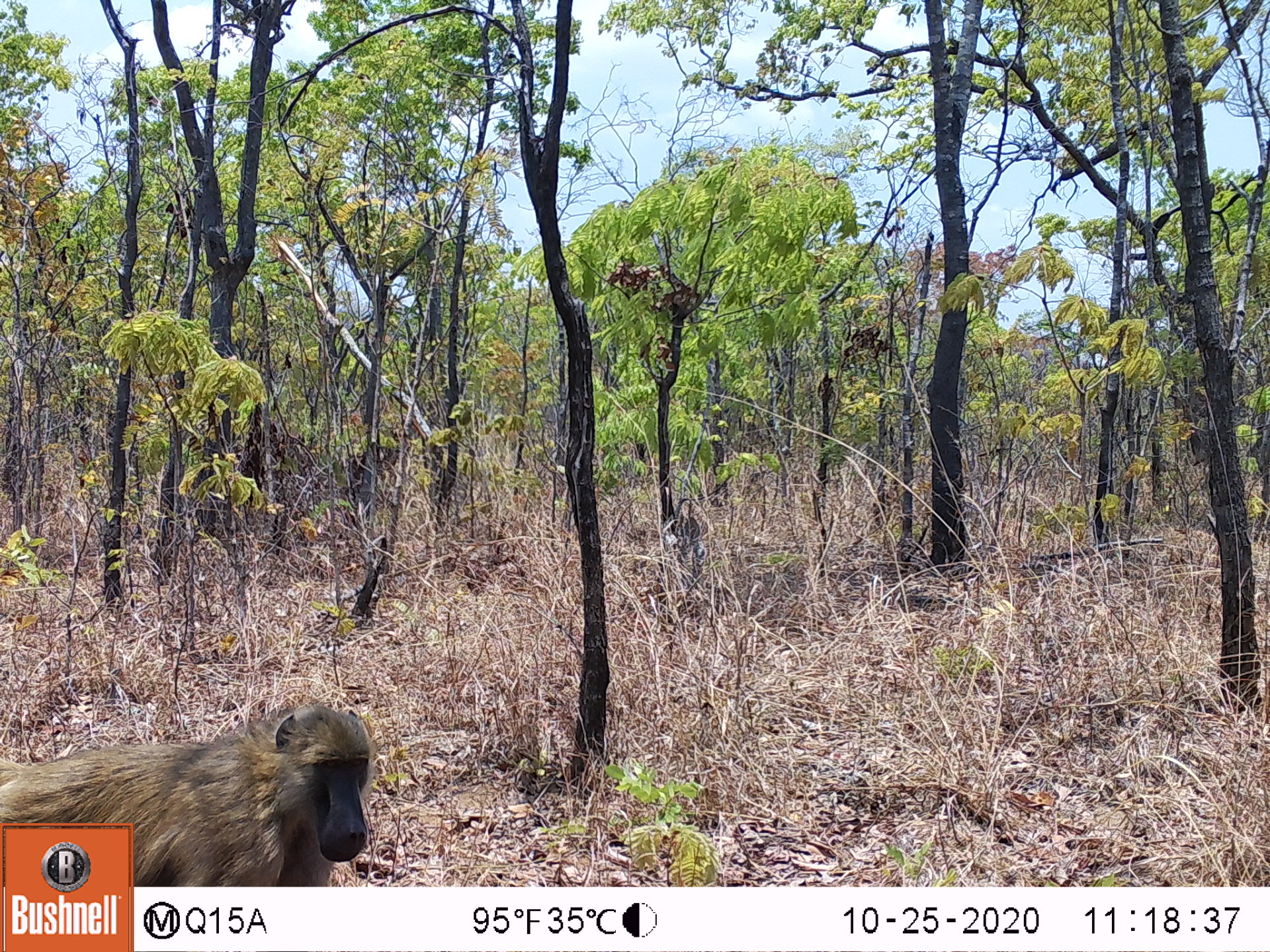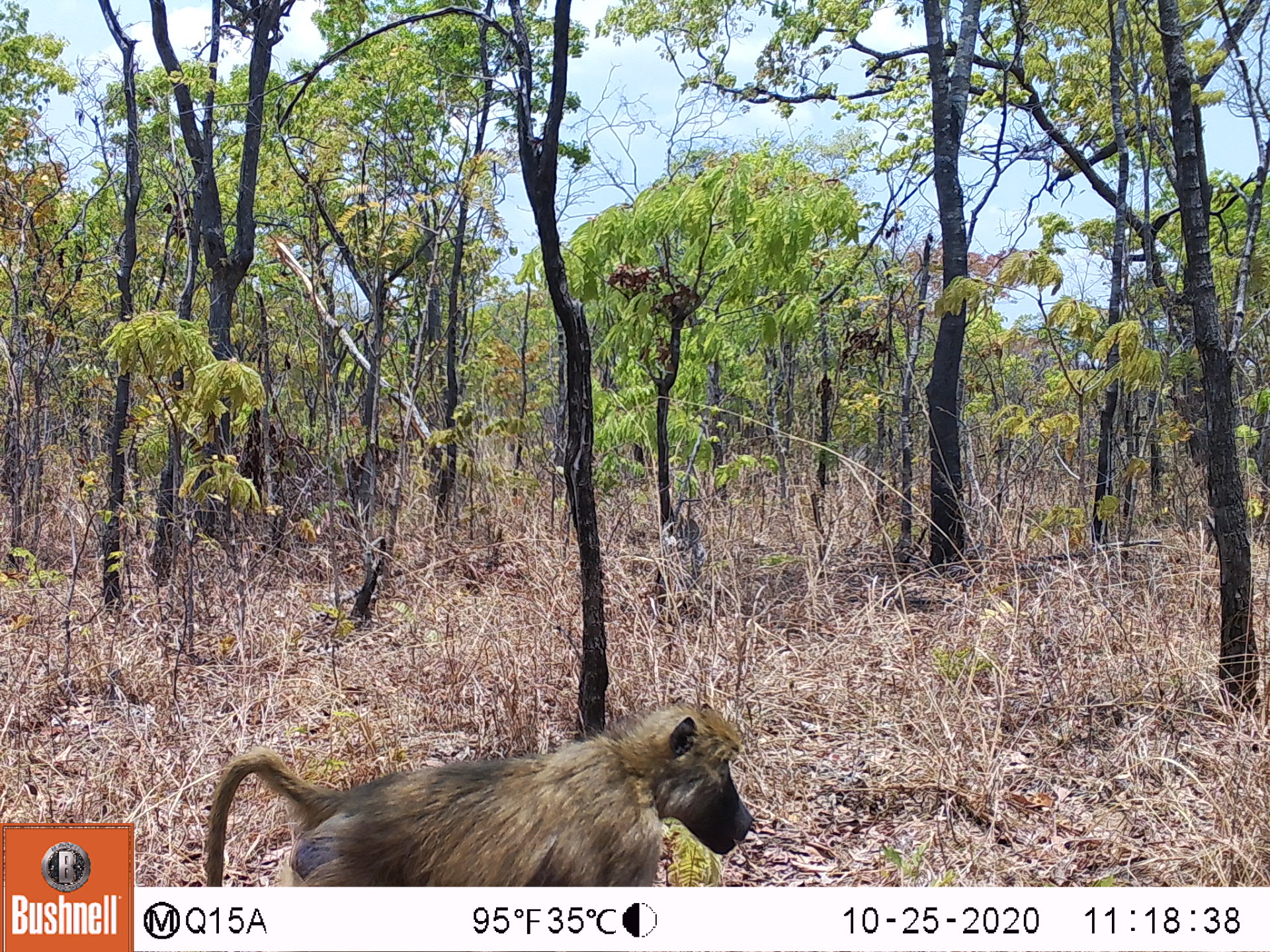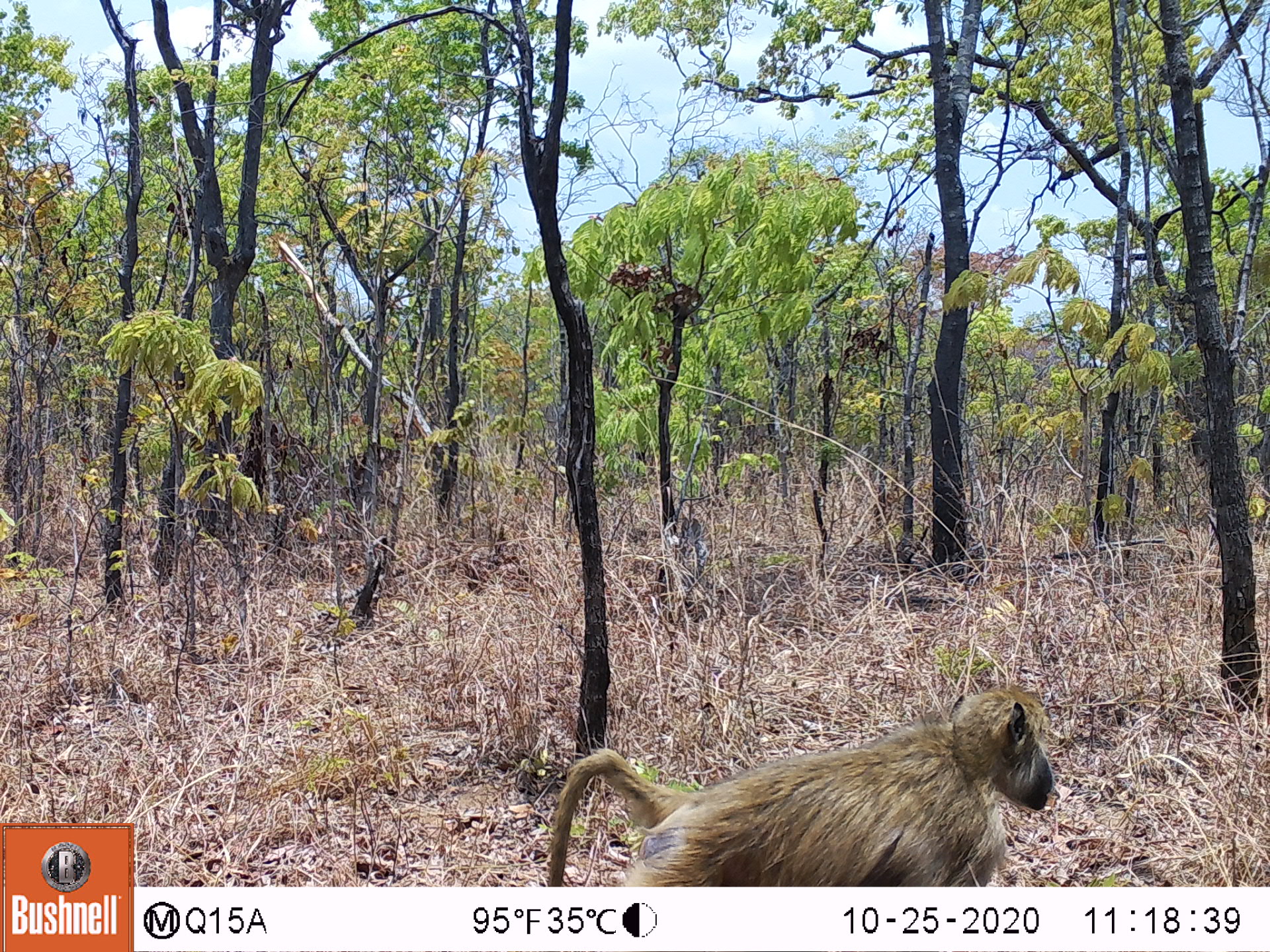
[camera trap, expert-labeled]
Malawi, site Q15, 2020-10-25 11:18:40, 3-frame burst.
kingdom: Animalia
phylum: Chordata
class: Mammalia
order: Primates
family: Cercopithecidae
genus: Papio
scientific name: Papio cynocephalus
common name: yellow baboon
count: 1